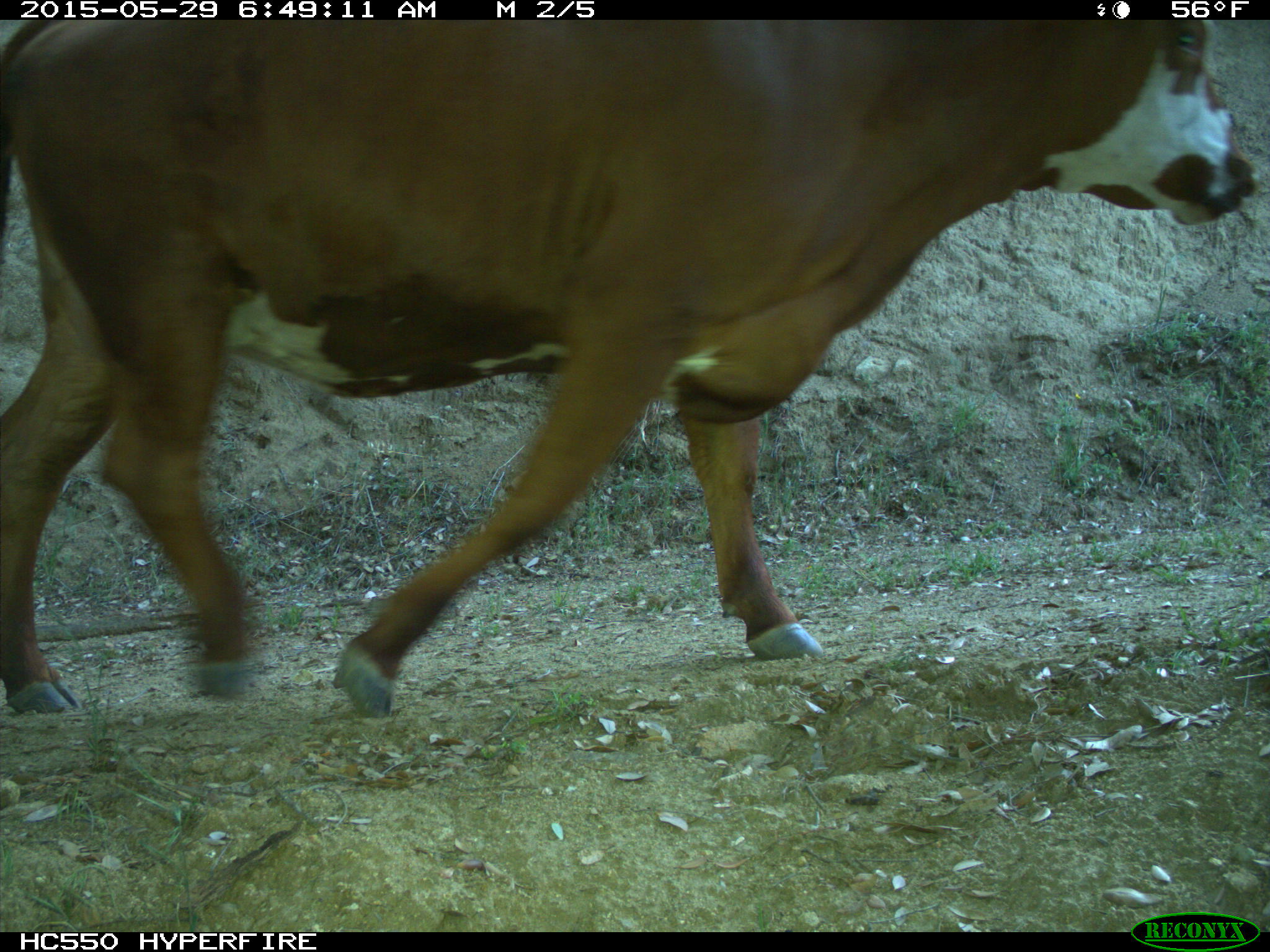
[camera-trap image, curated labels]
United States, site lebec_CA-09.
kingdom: Animalia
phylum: Chordata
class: Mammalia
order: Artiodactyla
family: Bovidae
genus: Bos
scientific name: Bos taurus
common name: domestic cow